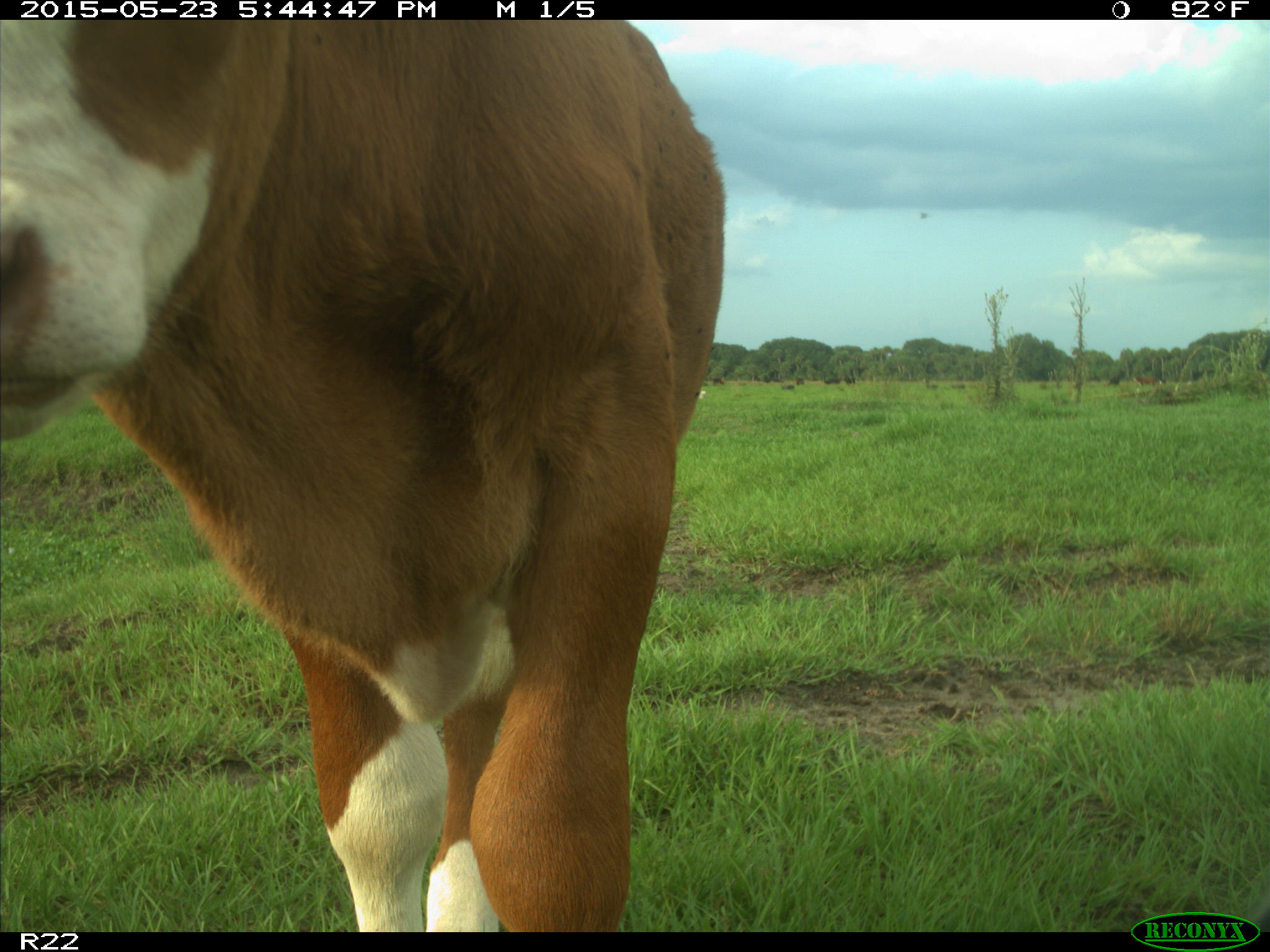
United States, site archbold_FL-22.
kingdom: Animalia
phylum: Chordata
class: Mammalia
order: Artiodactyla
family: Bovidae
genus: Bos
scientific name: Bos taurus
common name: domestic cow